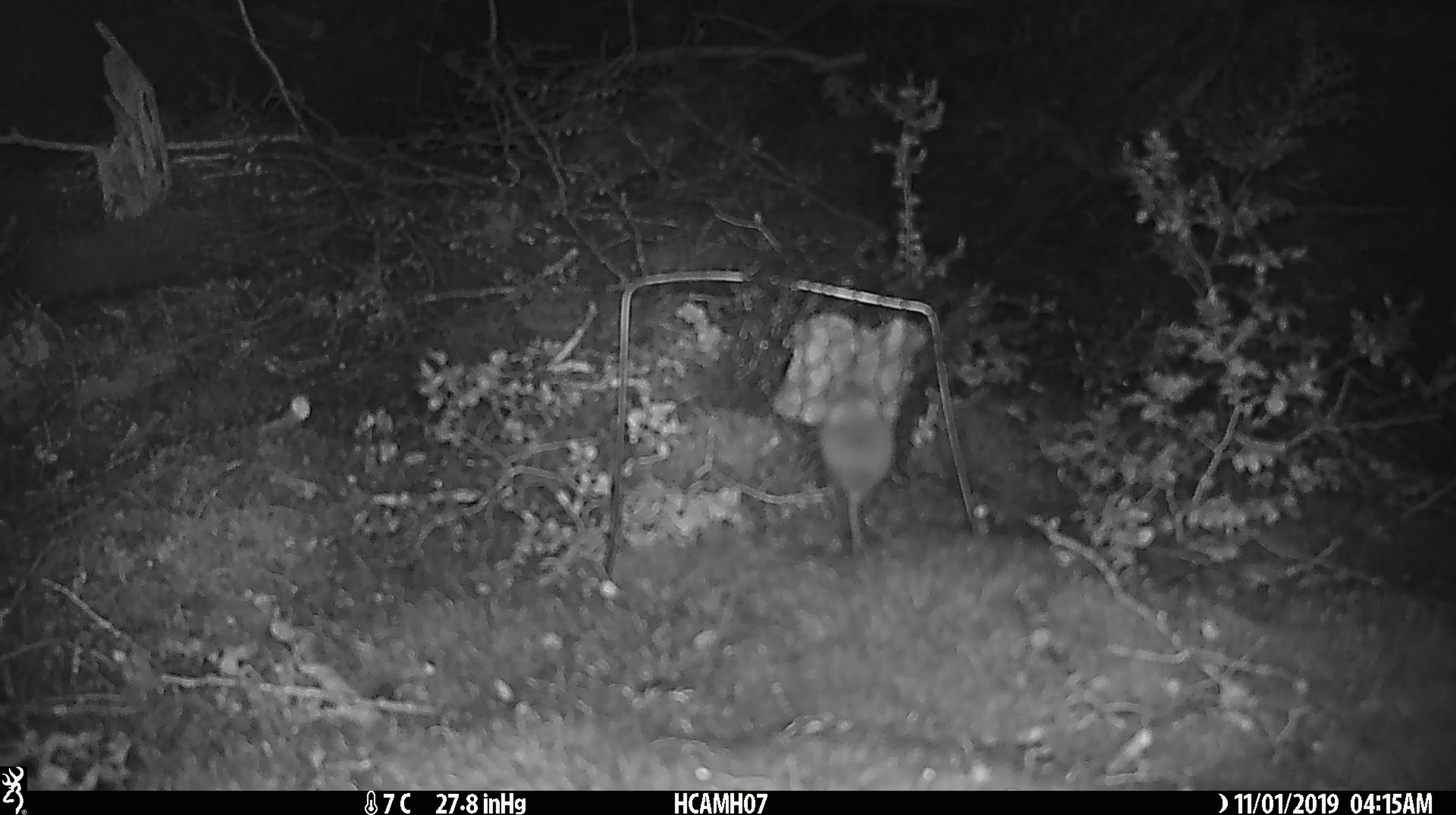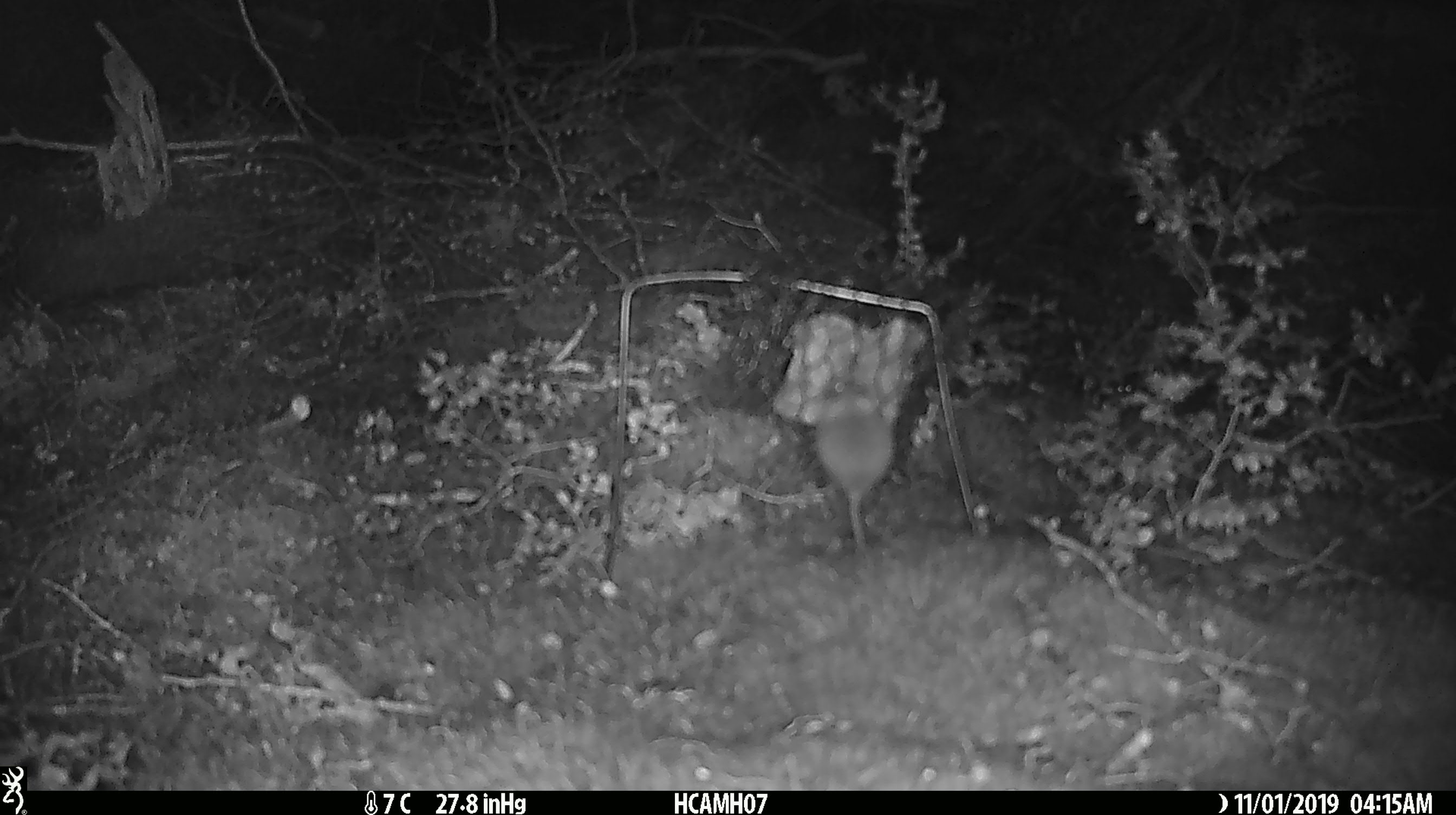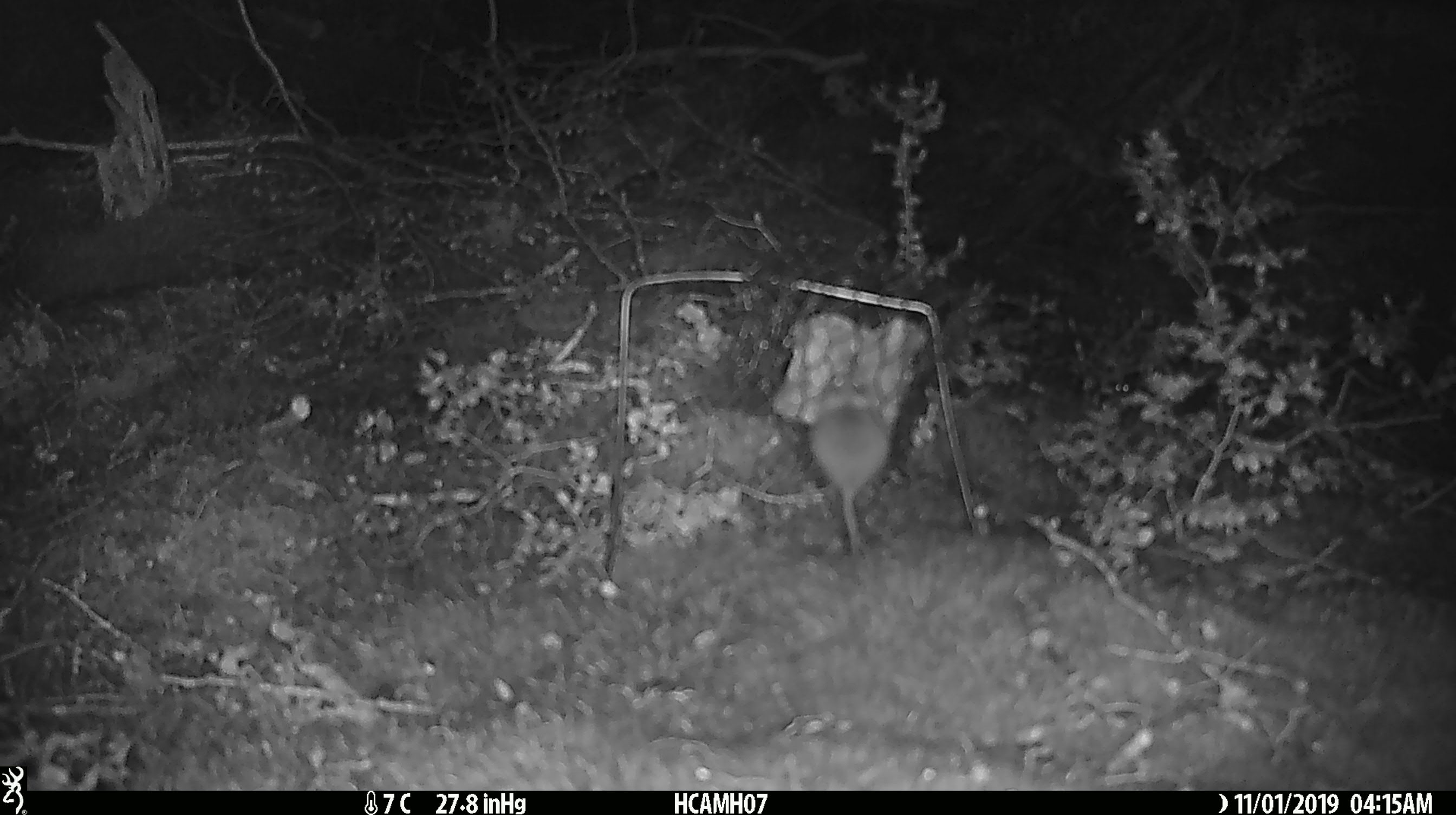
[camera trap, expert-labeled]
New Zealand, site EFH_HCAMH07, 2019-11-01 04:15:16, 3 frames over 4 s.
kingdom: Animalia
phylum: Chordata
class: Mammalia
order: Rodentia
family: Muridae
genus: Mus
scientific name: Mus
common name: mouse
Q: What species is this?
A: Mouse (Mus).